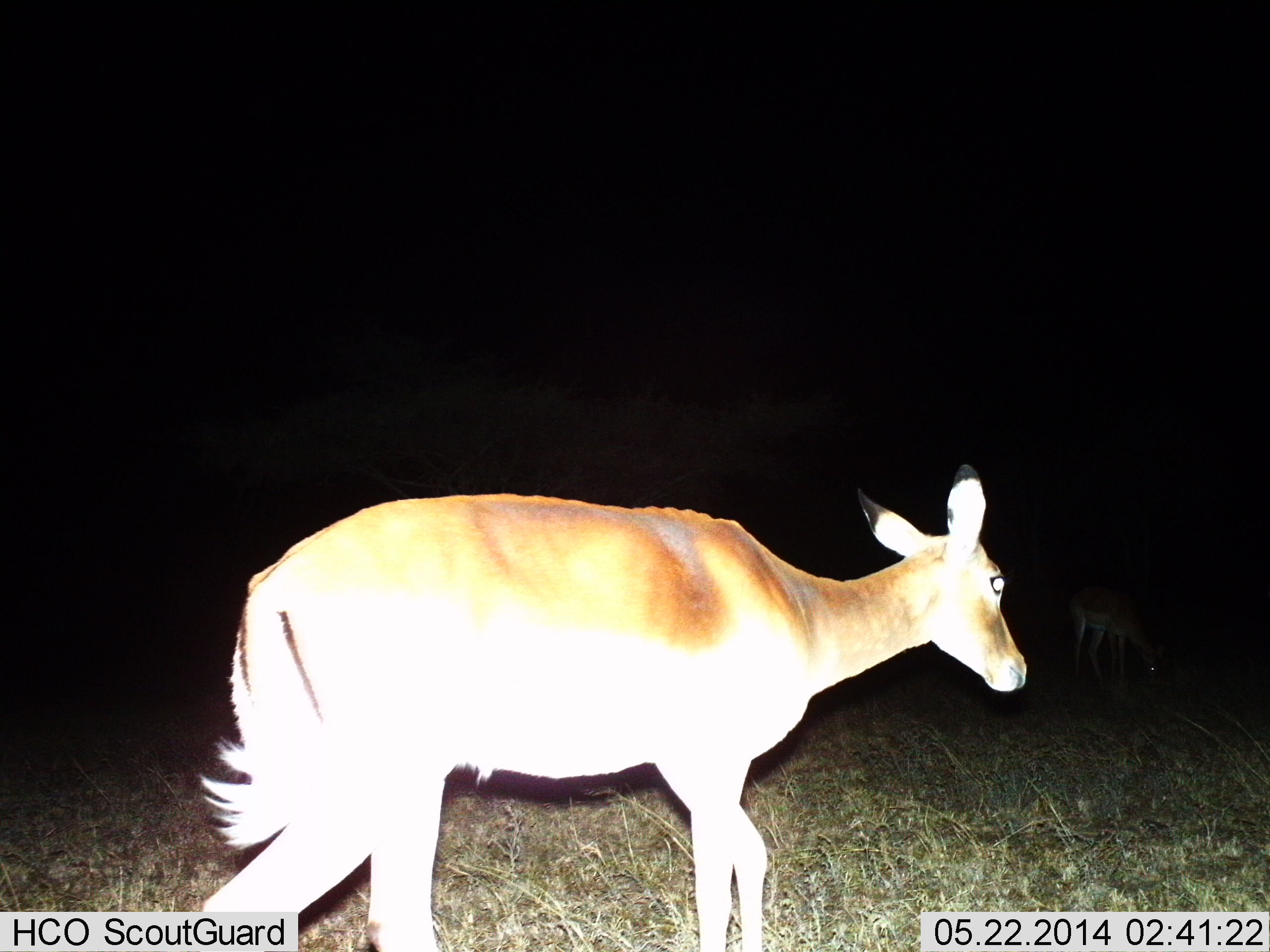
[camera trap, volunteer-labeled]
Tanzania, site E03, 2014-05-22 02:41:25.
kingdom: Animalia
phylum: Chordata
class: Mammalia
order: Artiodactyla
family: Bovidae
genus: Aepyceros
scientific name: Aepyceros melampus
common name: impala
Impala (Aepyceros melampus), count 2. Behavior (volunteer vote fractions): standing 0%, resting 0%, moving 100%, interacting 0%. Young present (vote fraction): 0%. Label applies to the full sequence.